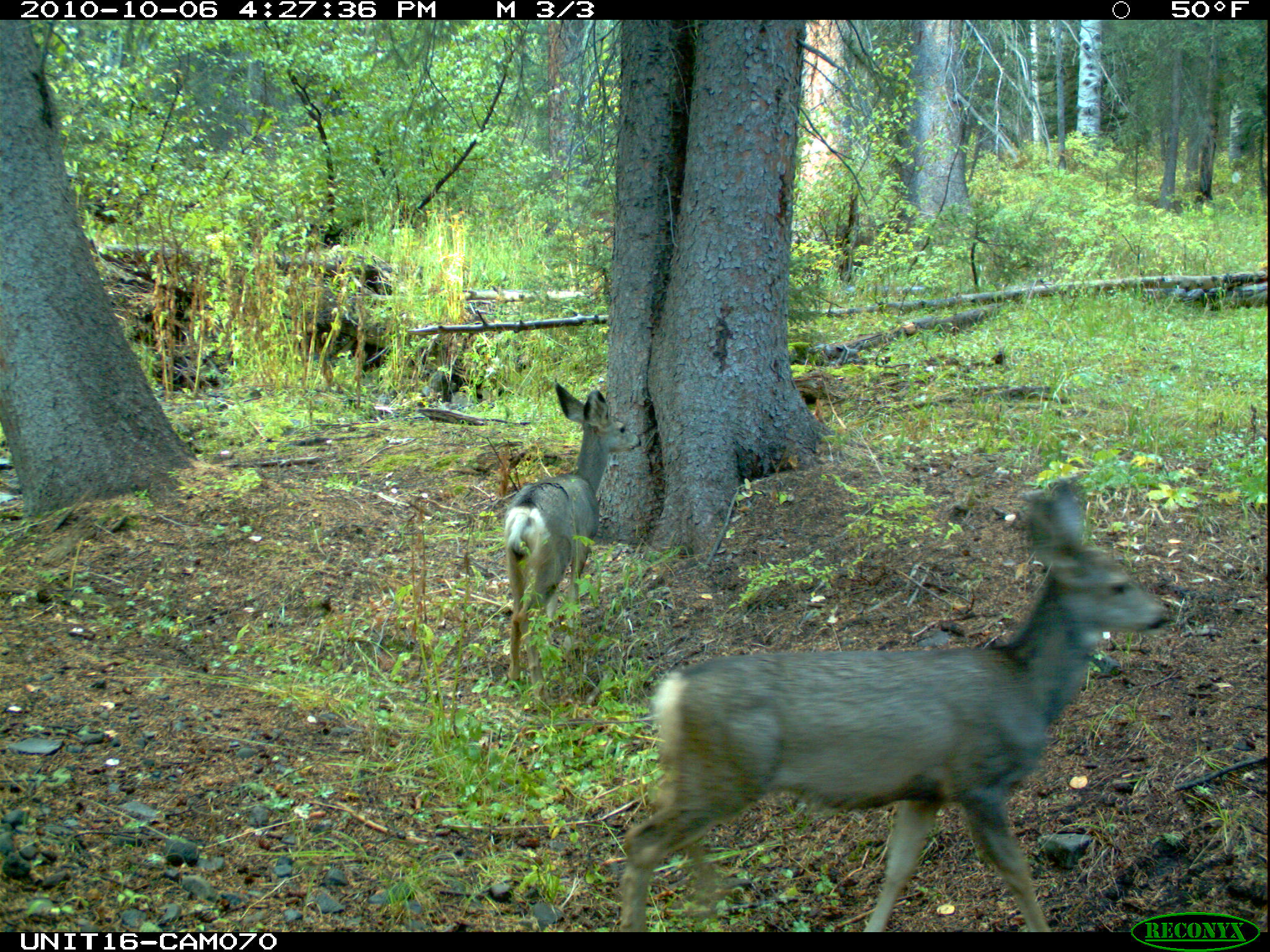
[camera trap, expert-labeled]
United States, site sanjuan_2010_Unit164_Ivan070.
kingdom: Animalia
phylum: Chordata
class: Mammalia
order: Artiodactyla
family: Cervidae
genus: Odocoileus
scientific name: Odocoileus hemionus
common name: mule deer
Odocoileus hemionus (mule deer).